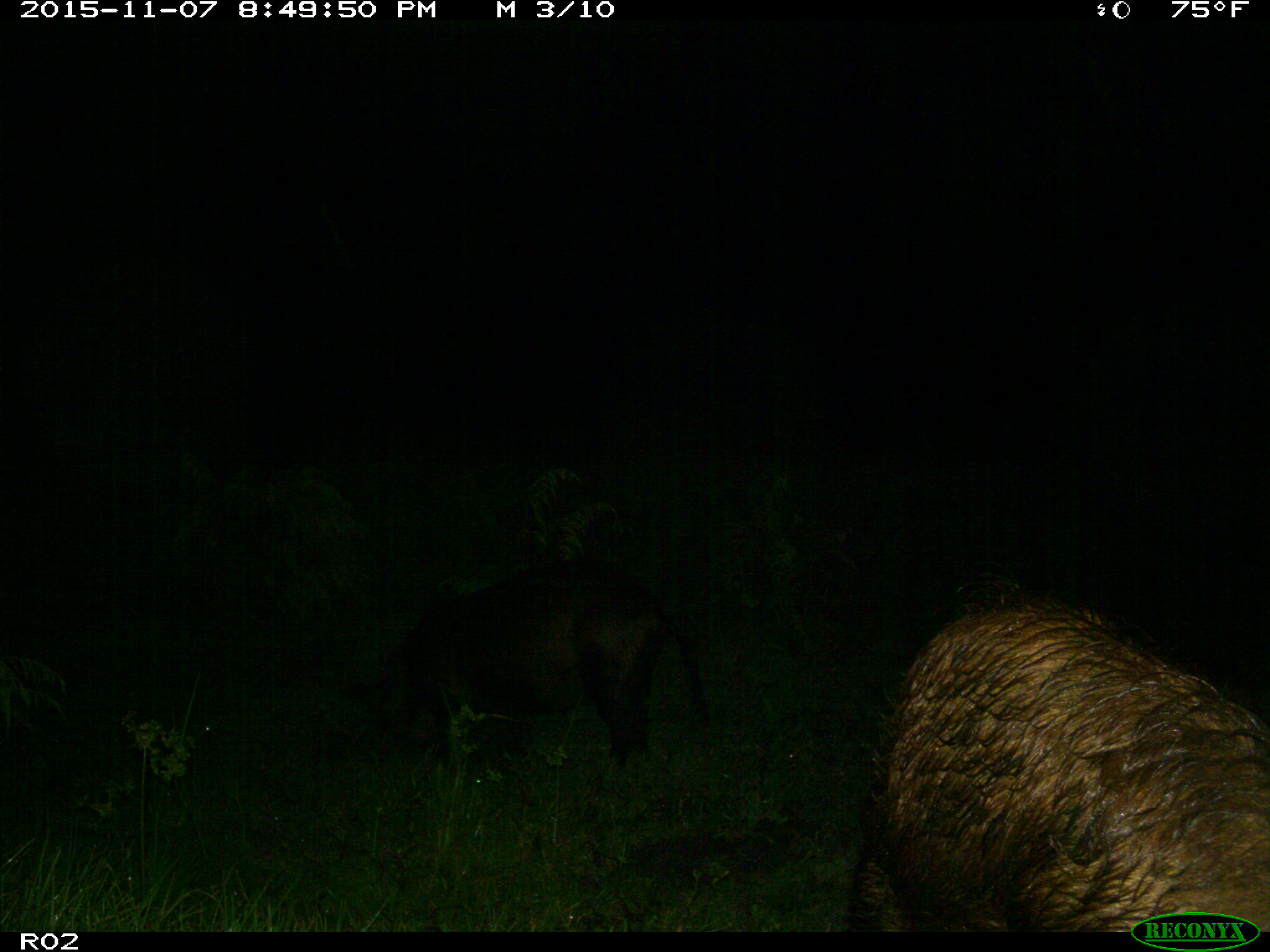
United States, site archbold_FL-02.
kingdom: Animalia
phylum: Chordata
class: Mammalia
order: Artiodactyla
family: Suidae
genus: Sus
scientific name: Sus scrofa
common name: wild boar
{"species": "Sus scrofa (wild boar)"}